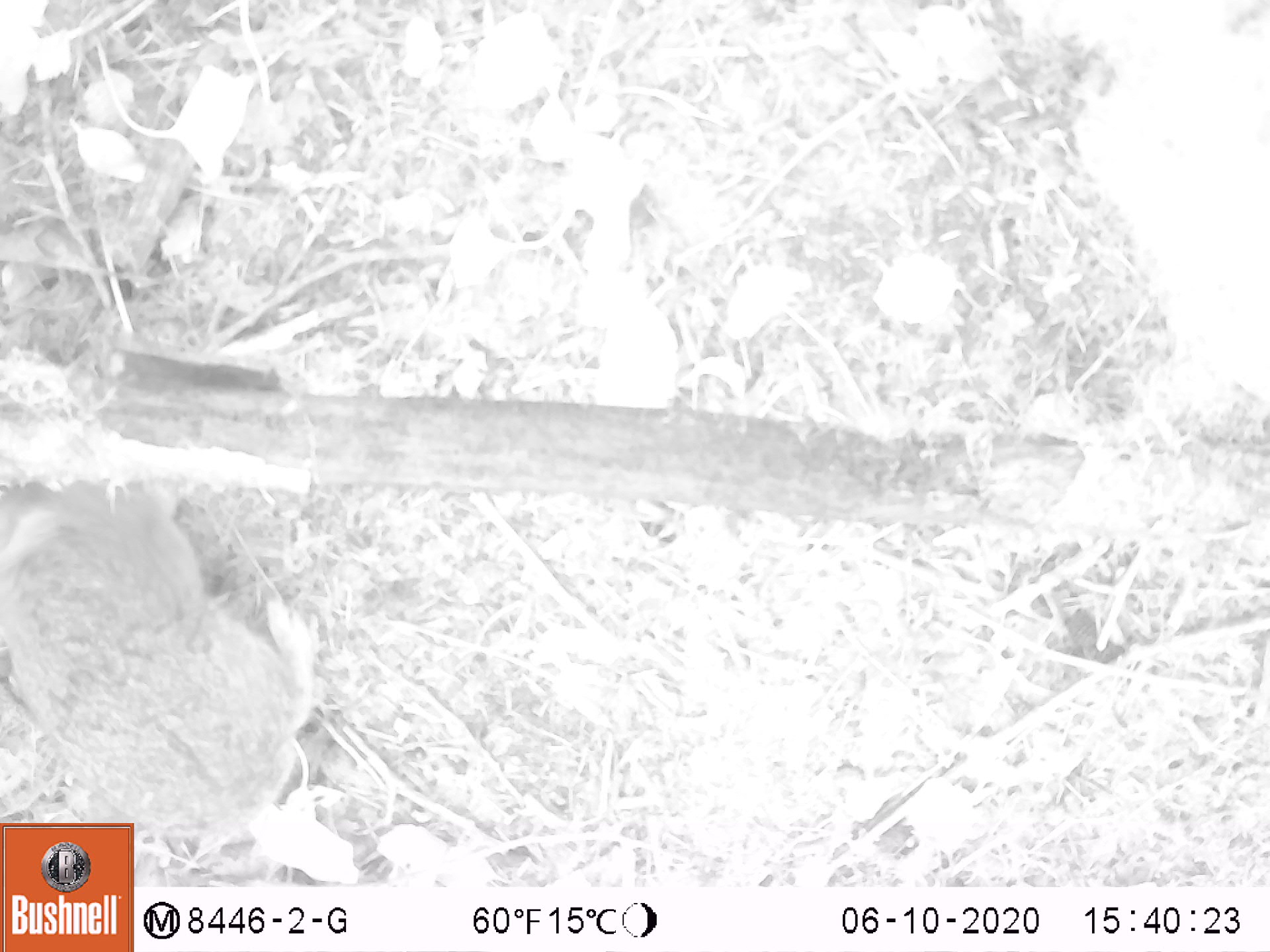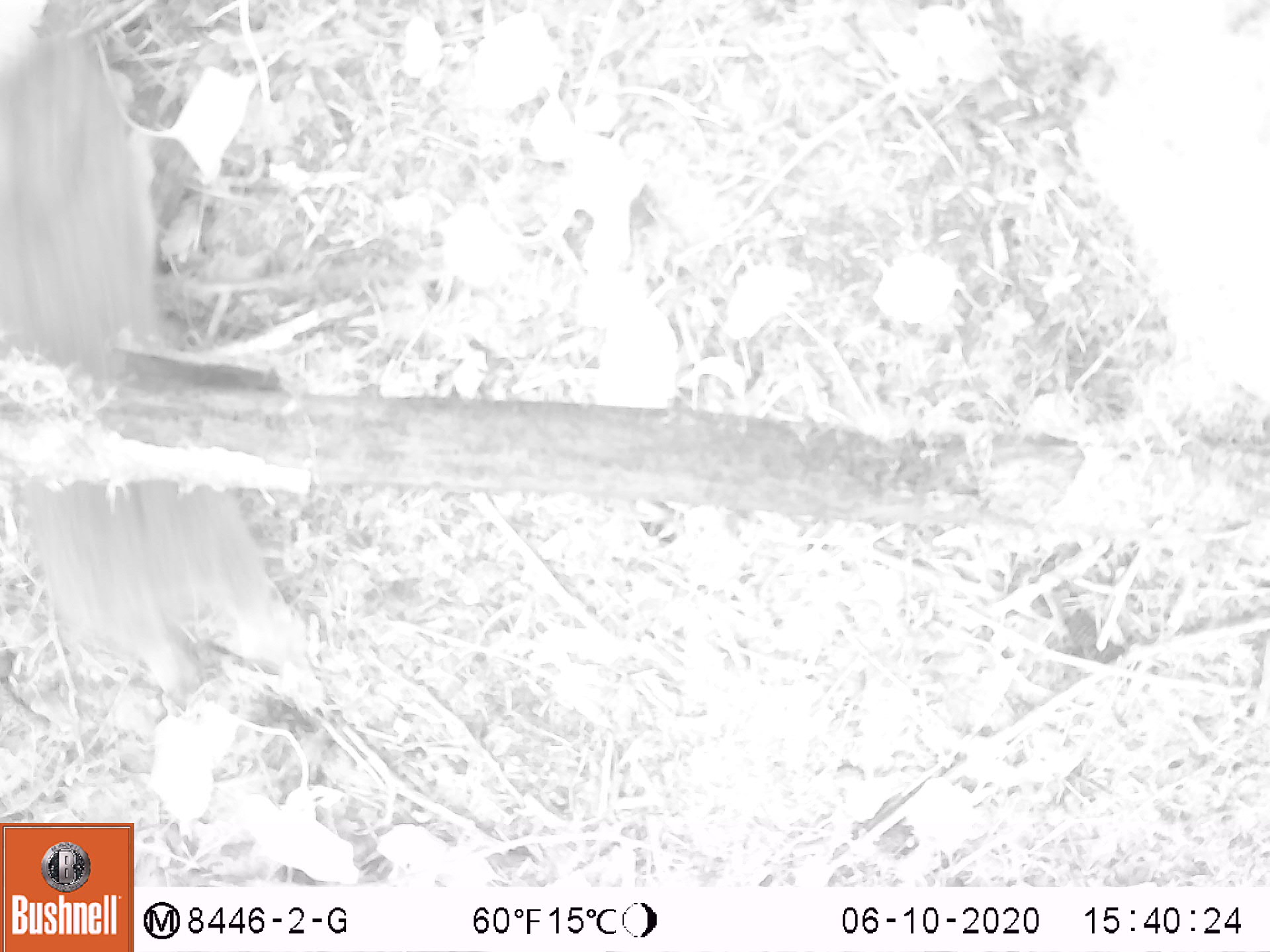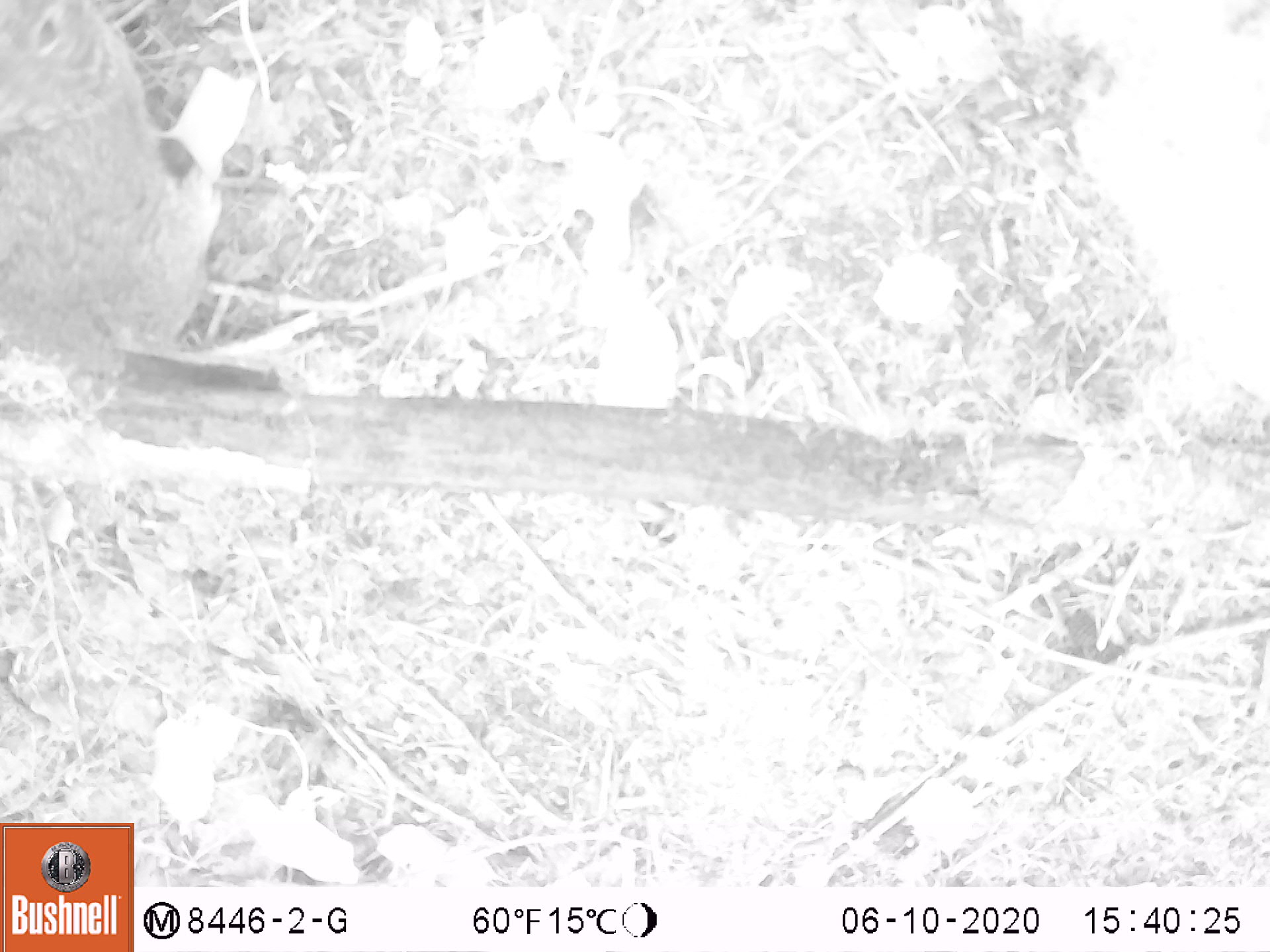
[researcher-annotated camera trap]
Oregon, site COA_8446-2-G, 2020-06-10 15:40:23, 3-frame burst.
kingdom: Animalia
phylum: Chordata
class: Mammalia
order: Lagomorpha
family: Leporidae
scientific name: Leporidae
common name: hares and rabbits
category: leporidae family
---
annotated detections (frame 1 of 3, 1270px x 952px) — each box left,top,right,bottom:
leporidae family: 1,484,322,802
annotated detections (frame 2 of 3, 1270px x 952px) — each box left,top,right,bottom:
leporidae family: 0,0,307,682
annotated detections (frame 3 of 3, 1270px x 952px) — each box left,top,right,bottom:
leporidae family: 1,0,226,351